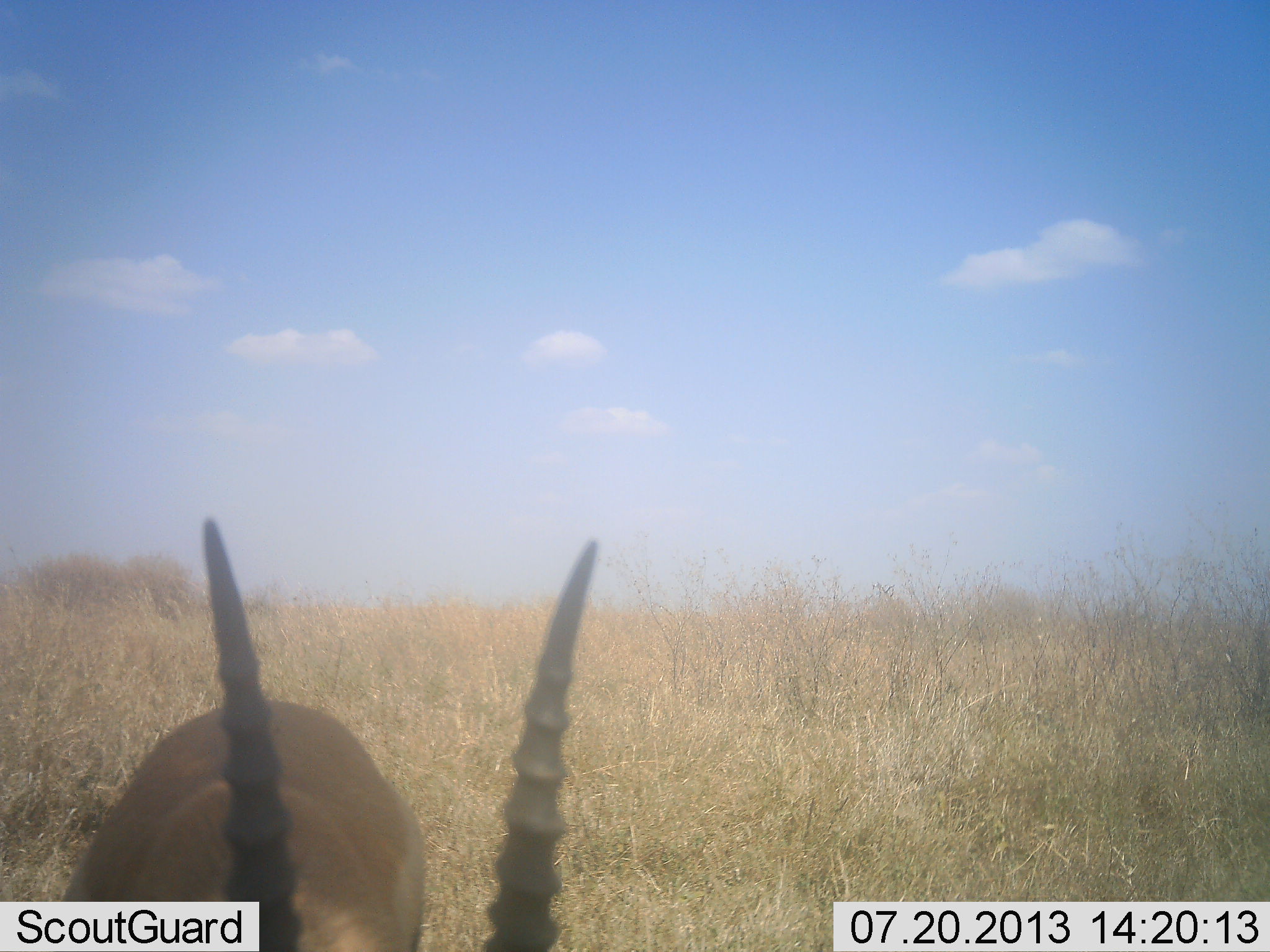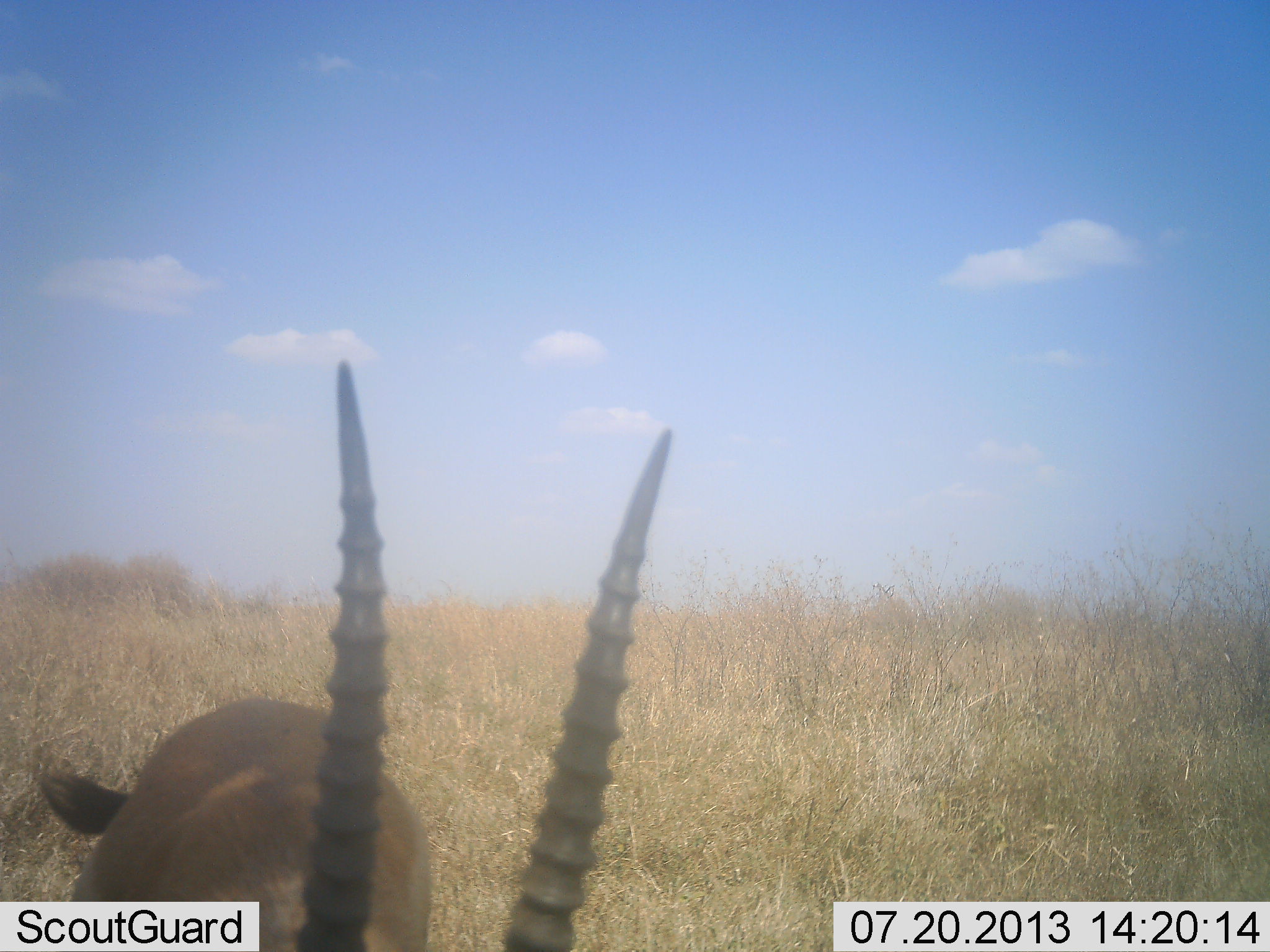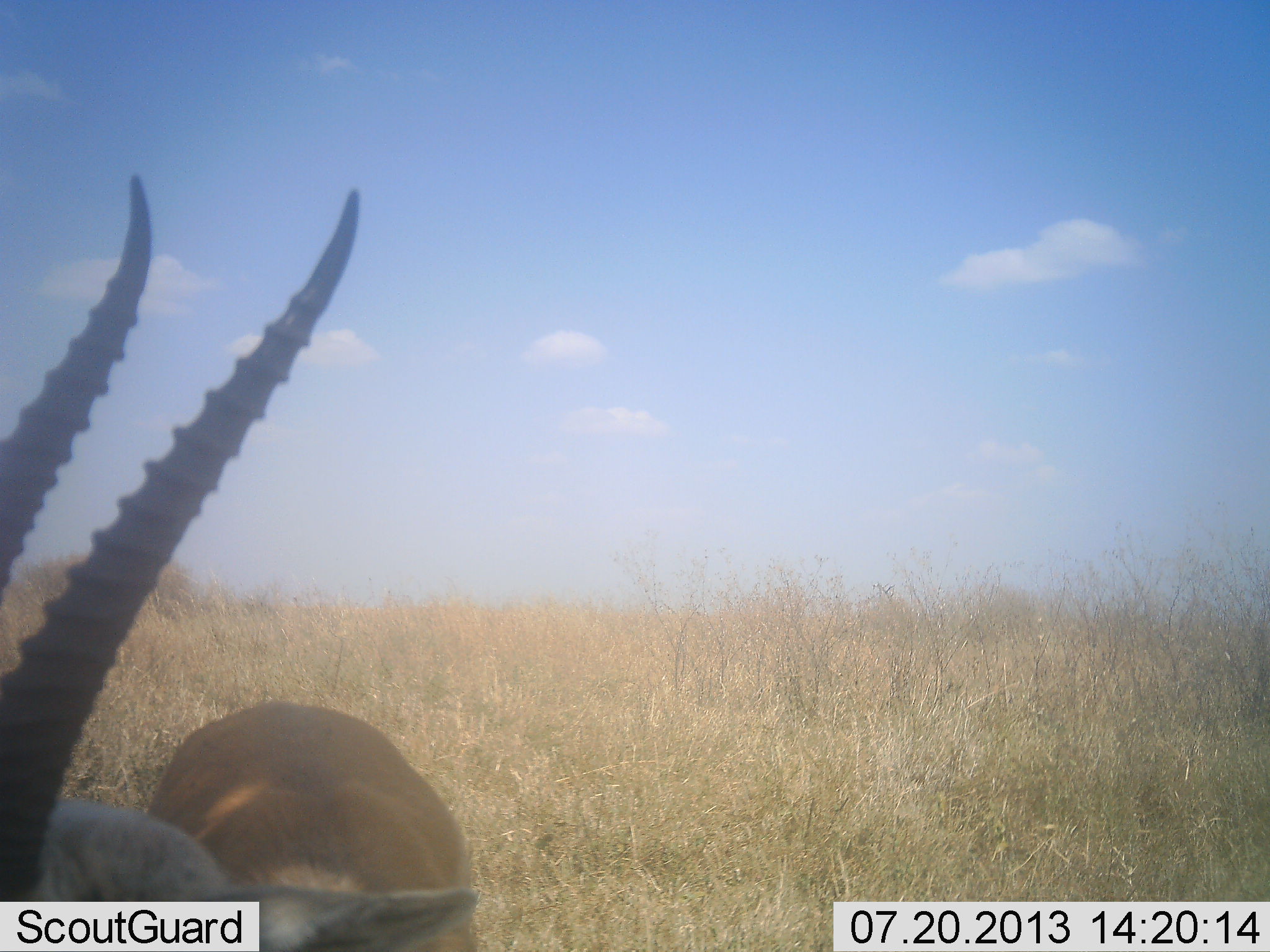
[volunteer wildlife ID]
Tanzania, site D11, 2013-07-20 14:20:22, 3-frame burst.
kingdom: Animalia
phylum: Chordata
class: Mammalia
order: Artiodactyla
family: Bovidae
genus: Eudorcas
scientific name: Eudorcas thomsonii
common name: thomson's gazelle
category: gazellethomsons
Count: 1.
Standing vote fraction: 70%.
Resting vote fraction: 0%.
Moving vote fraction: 20%.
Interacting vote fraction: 0%.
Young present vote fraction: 0%.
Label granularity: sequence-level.